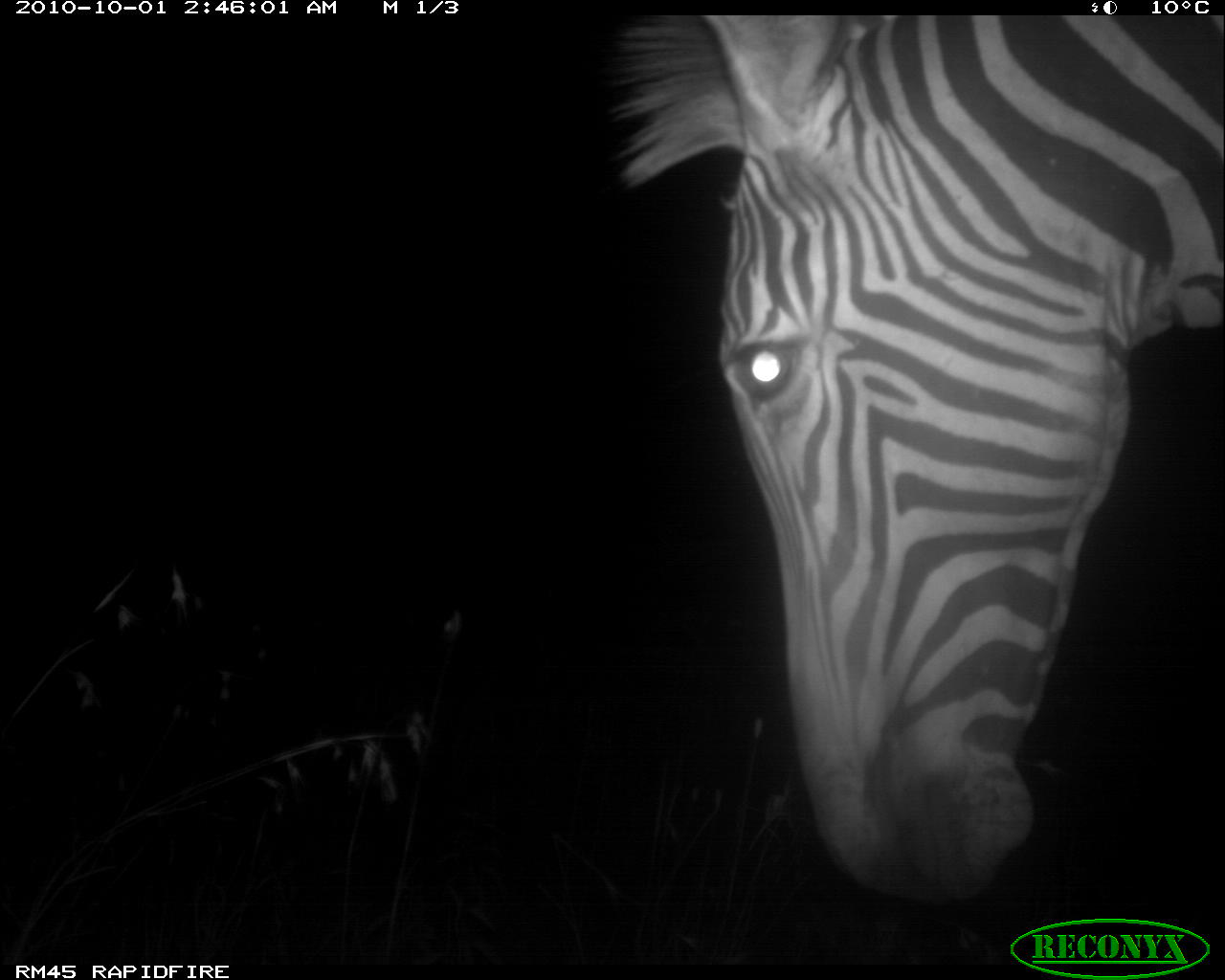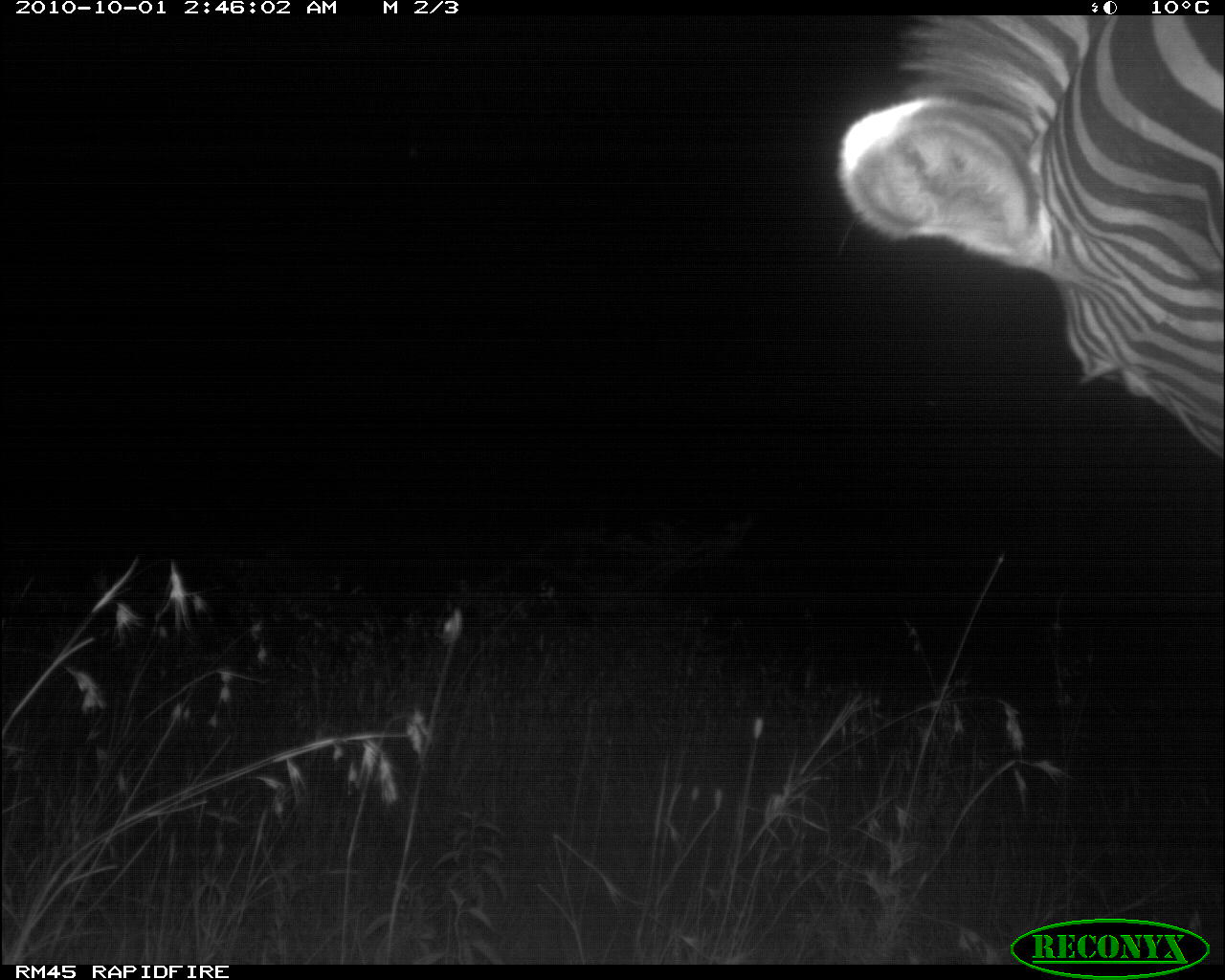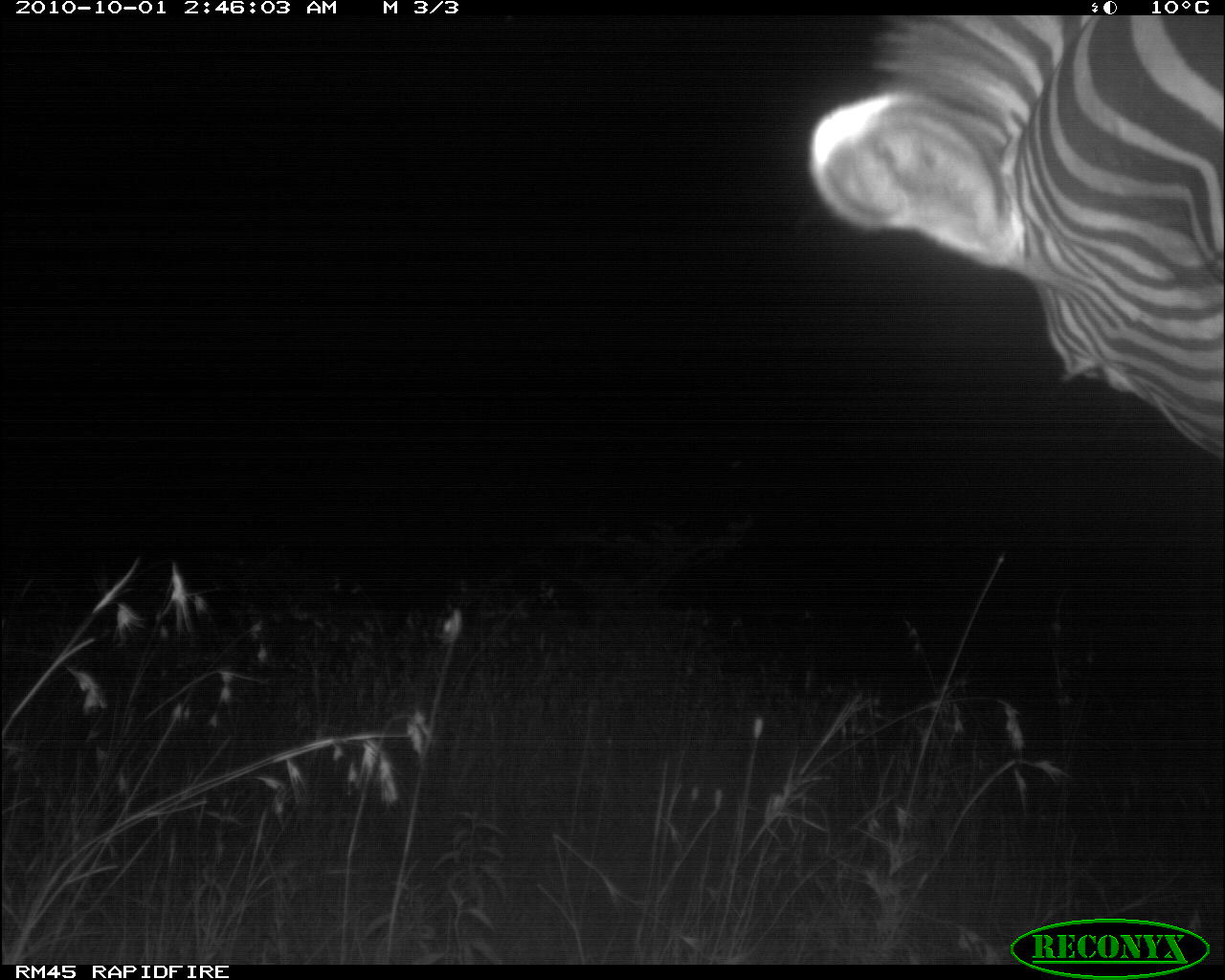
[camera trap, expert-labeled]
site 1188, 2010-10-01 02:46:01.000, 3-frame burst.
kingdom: Animalia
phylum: Chordata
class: Mammalia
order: Perissodactyla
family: Equidae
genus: Equus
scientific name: Equus quagga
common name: plains zebra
Equus quagga (plains zebra), count 1.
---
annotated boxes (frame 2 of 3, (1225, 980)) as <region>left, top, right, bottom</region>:
equus quagga: <region>836, 14, 1225, 456</region>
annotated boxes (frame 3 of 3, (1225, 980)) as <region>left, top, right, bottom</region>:
equus quagga: <region>808, 14, 1225, 461</region>